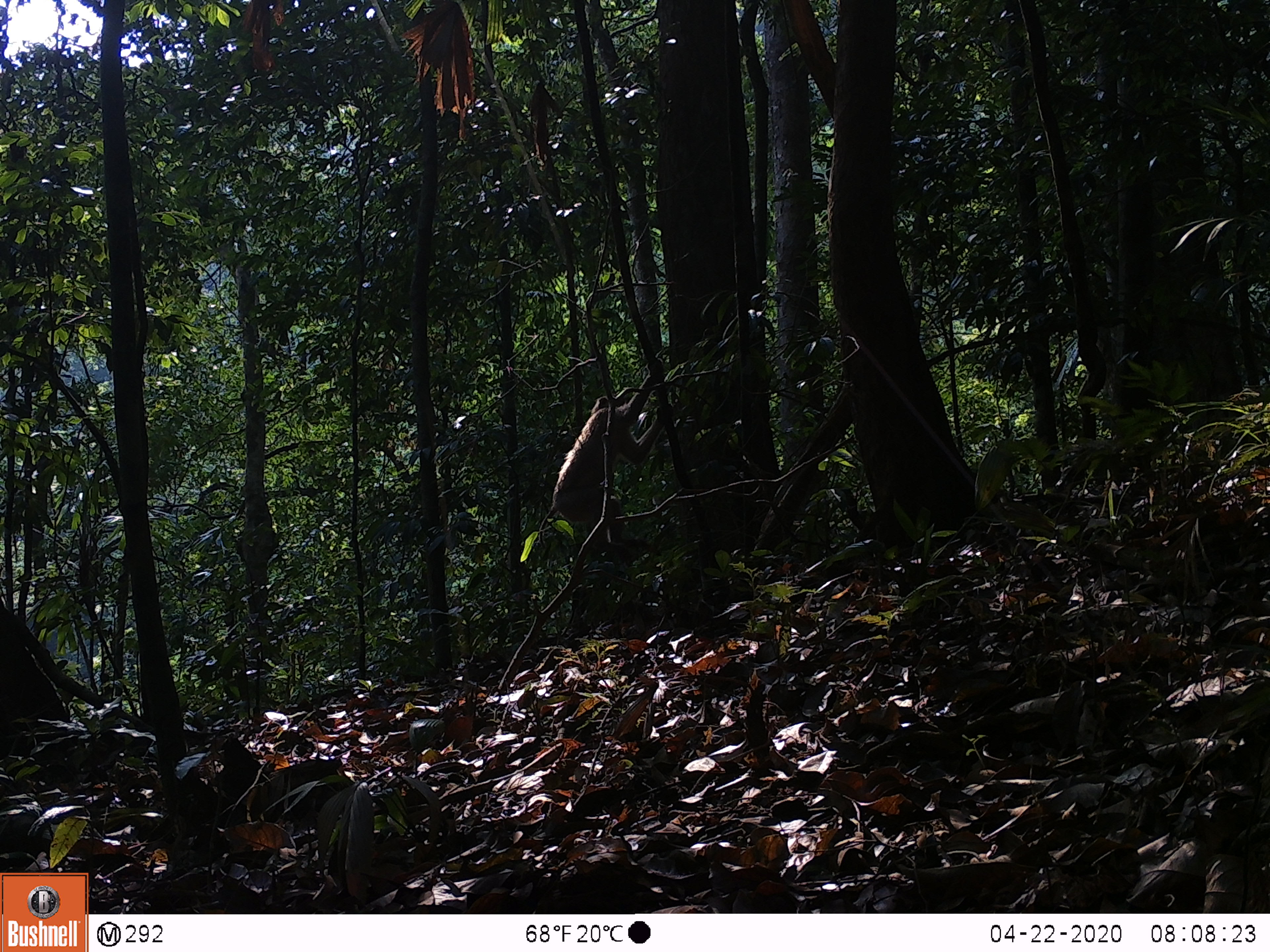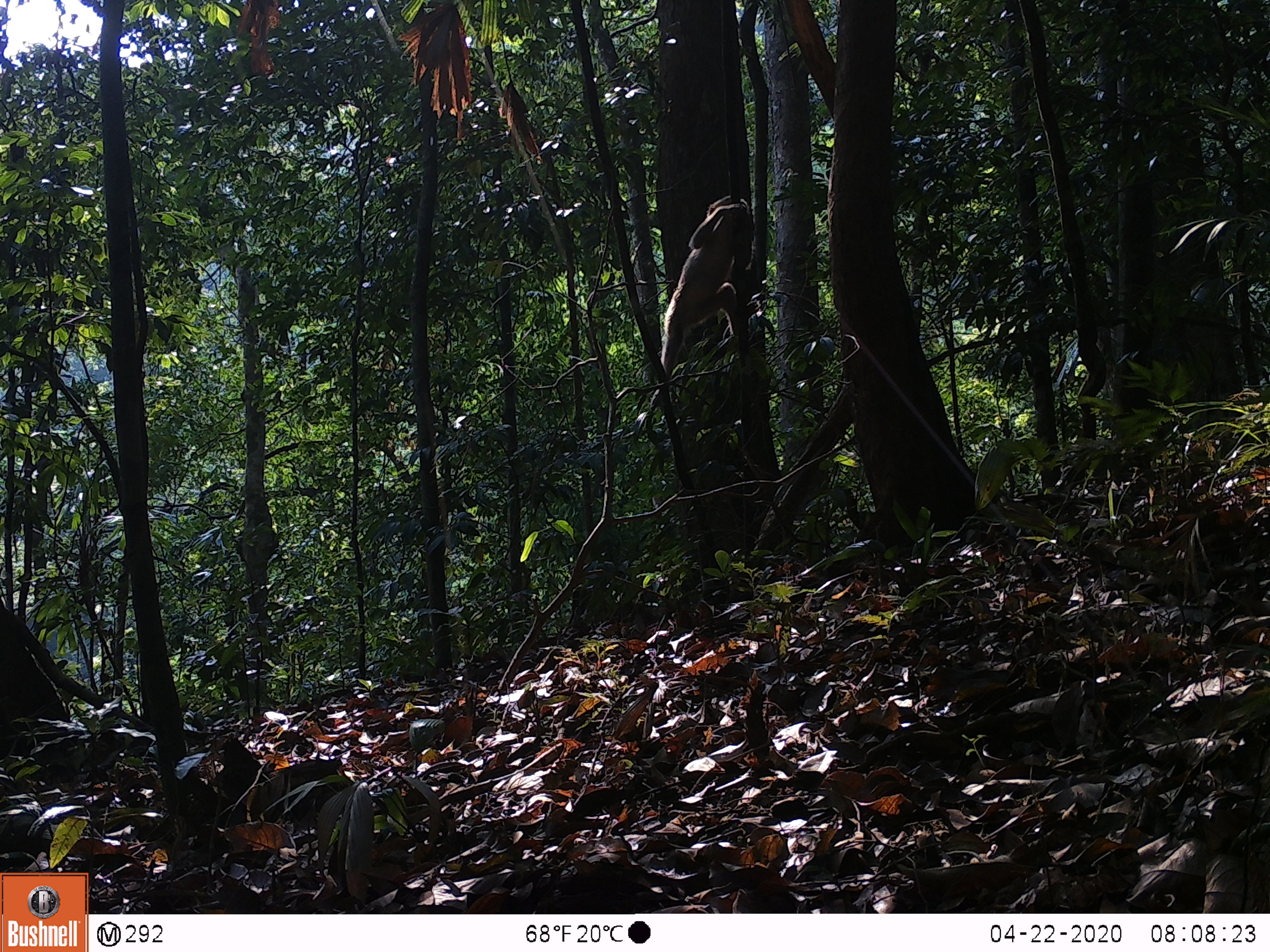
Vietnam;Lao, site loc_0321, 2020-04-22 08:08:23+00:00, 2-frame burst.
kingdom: Animalia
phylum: Chordata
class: Mammalia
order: Primates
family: Cercopithecidae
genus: Macaca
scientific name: Macaca nemestrina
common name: pig-tailed macaque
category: pig tailed macaque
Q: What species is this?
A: Pig tailed macaque (pig-tailed macaque) (Macaca nemestrina).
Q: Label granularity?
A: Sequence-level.